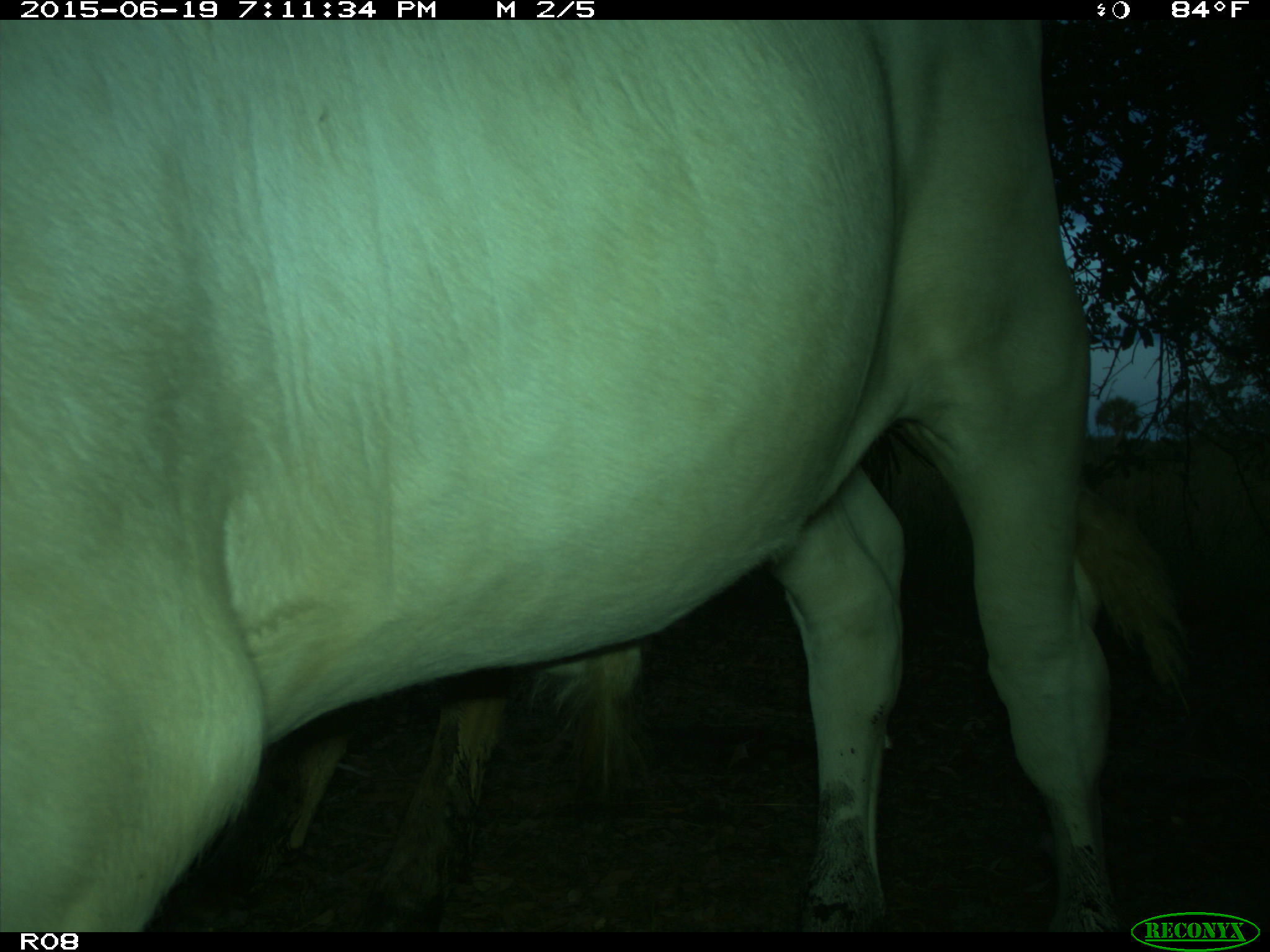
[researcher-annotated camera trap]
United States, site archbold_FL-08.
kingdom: Animalia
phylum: Chordata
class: Mammalia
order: Artiodactyla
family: Bovidae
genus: Bos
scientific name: Bos taurus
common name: domestic cow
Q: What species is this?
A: Bos taurus (domestic cow).